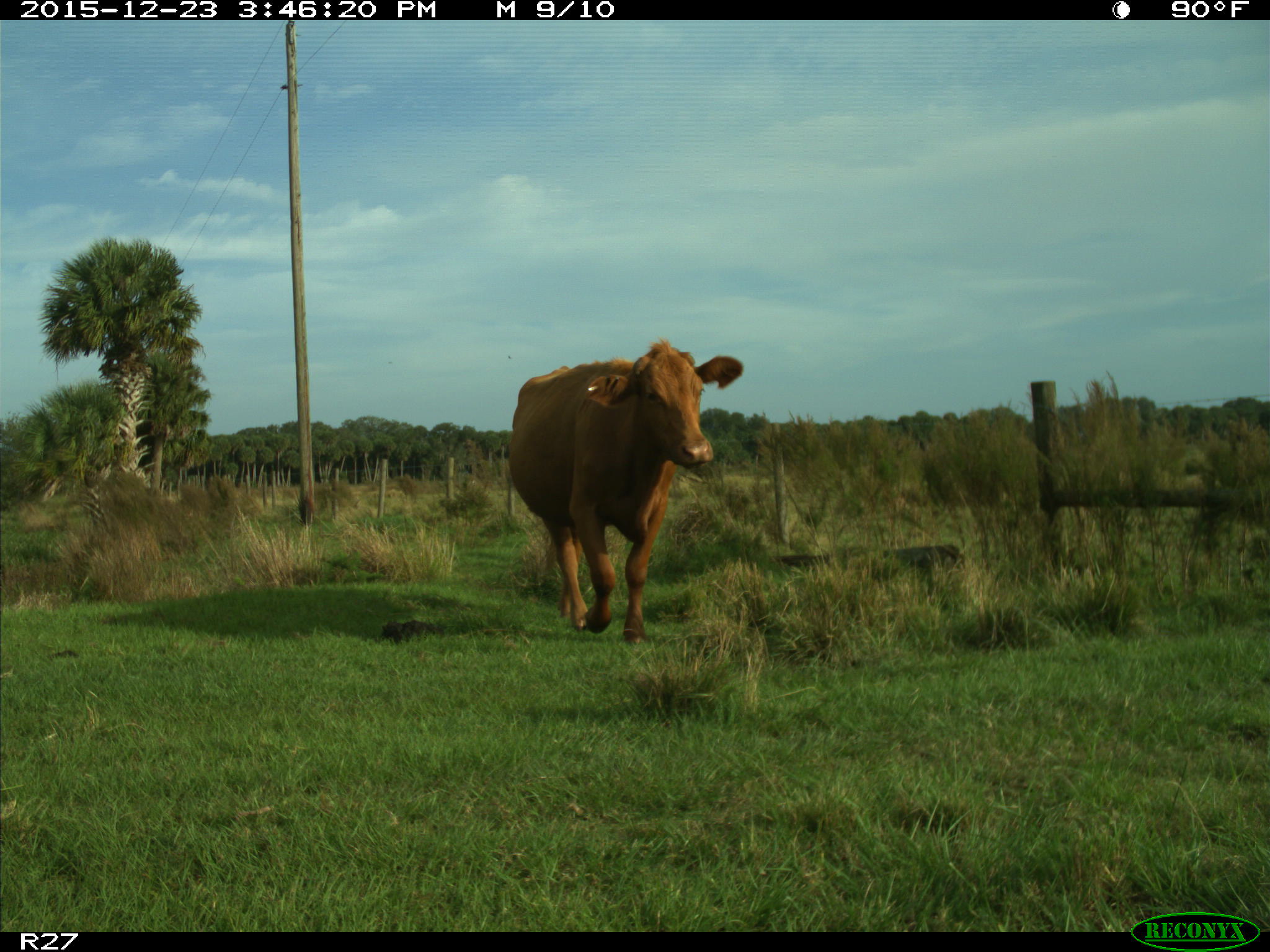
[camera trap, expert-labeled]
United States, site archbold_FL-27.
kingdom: Animalia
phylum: Chordata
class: Mammalia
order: Artiodactyla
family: Bovidae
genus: Bos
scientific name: Bos taurus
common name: domestic cow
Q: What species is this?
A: Bos taurus (domestic cow).